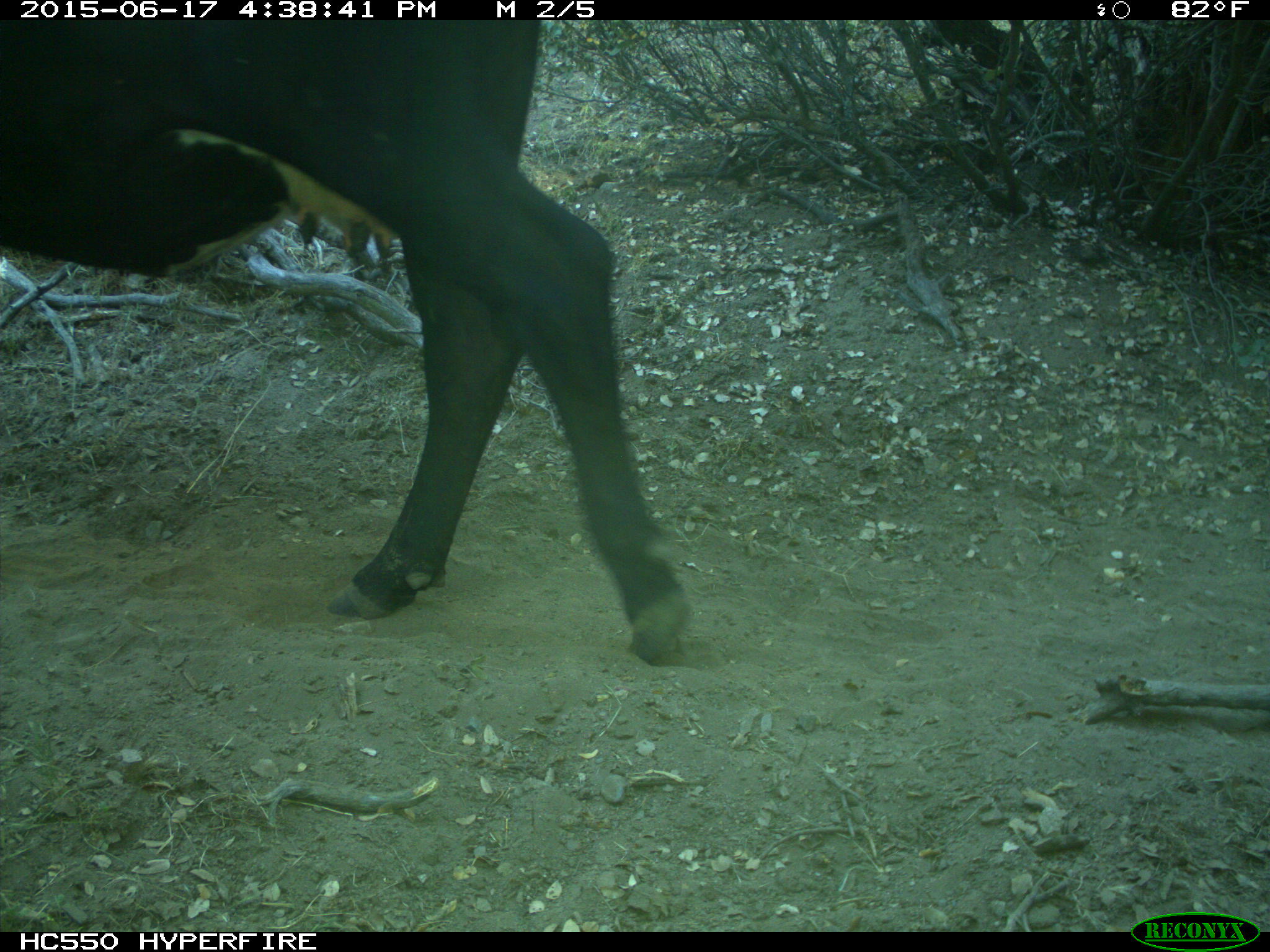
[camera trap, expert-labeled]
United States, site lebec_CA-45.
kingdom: Animalia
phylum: Chordata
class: Mammalia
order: Artiodactyla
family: Bovidae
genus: Bos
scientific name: Bos taurus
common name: domestic cow